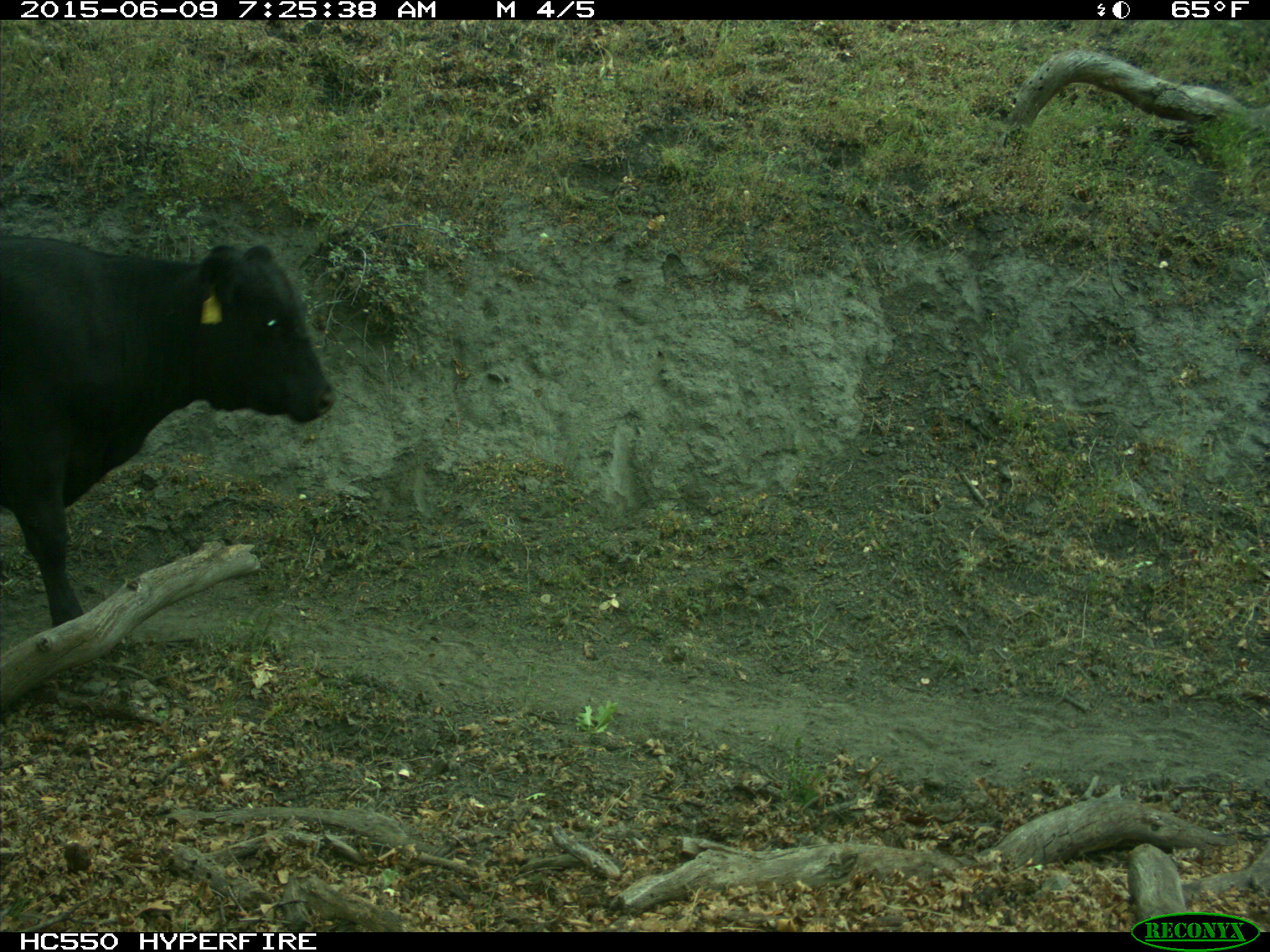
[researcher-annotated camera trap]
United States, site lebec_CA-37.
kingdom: Animalia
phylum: Chordata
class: Mammalia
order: Artiodactyla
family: Bovidae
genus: Bos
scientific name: Bos taurus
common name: domestic cow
Bos taurus (domestic cow).